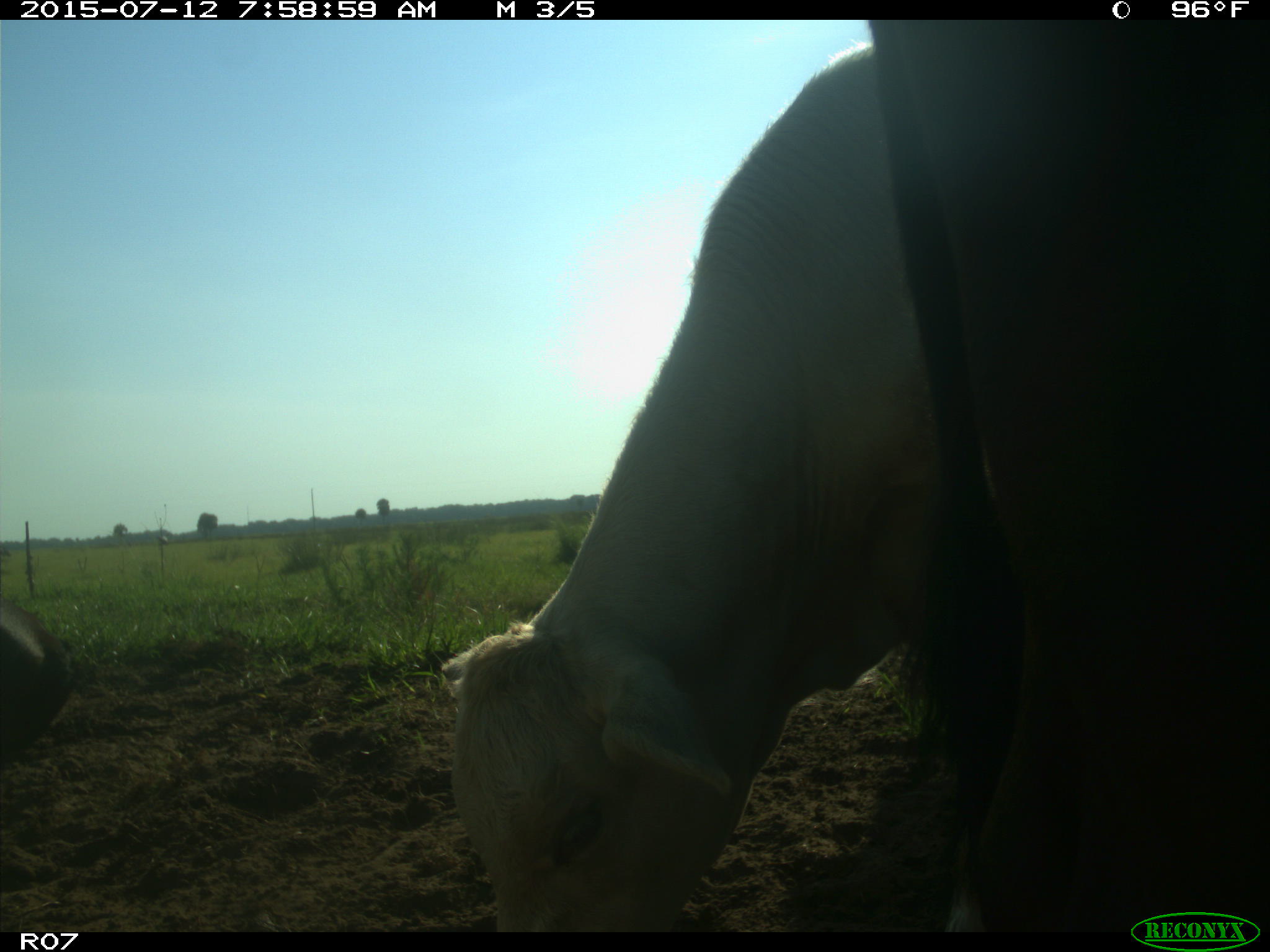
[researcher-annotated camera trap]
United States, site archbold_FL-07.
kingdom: Animalia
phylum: Chordata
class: Mammalia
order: Artiodactyla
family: Bovidae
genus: Bos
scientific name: Bos taurus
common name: domestic cow